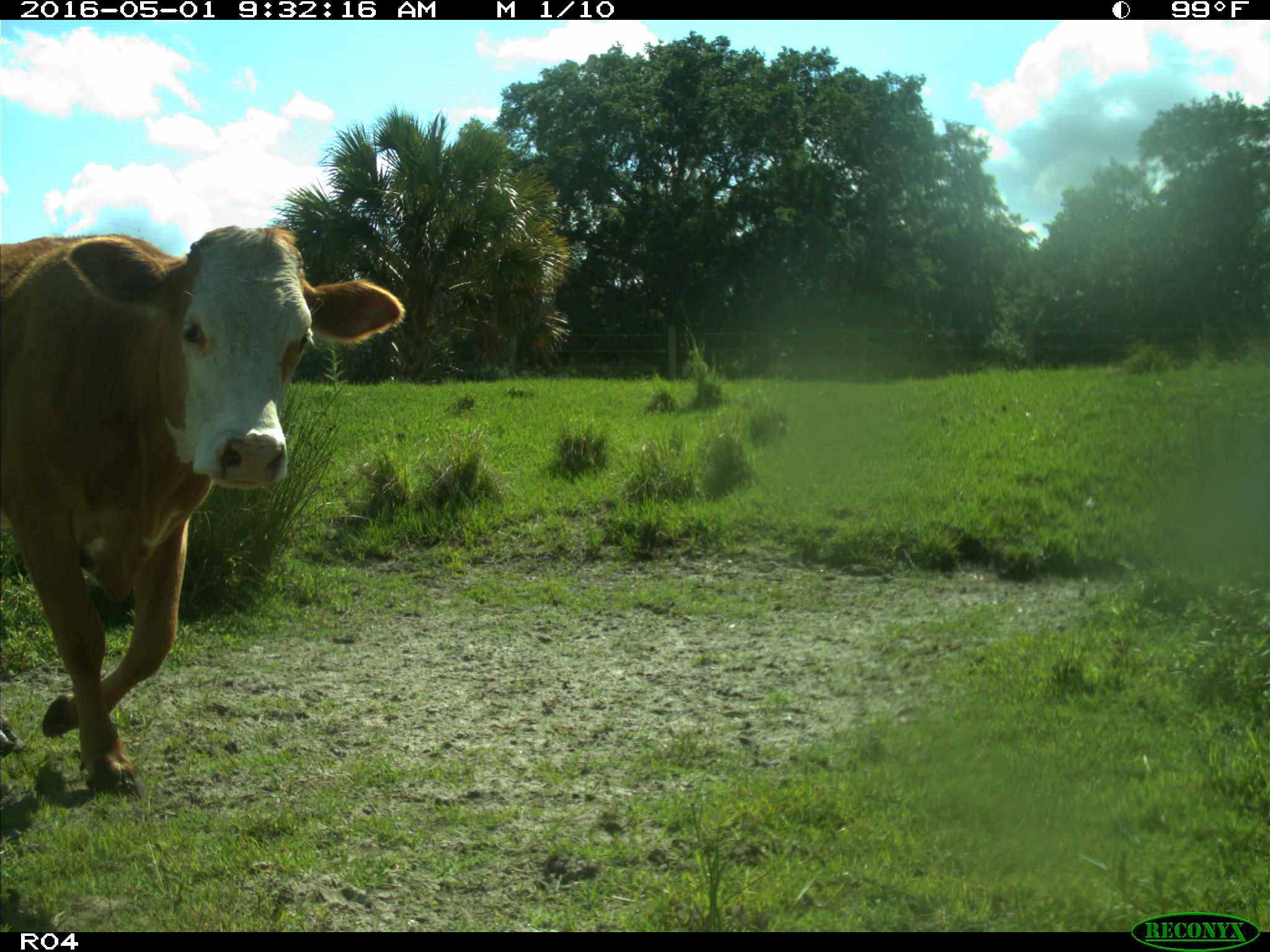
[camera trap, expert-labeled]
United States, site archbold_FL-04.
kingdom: Animalia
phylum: Chordata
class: Mammalia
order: Artiodactyla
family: Bovidae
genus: Bos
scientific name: Bos taurus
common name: domestic cow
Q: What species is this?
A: Bos taurus (domestic cow).